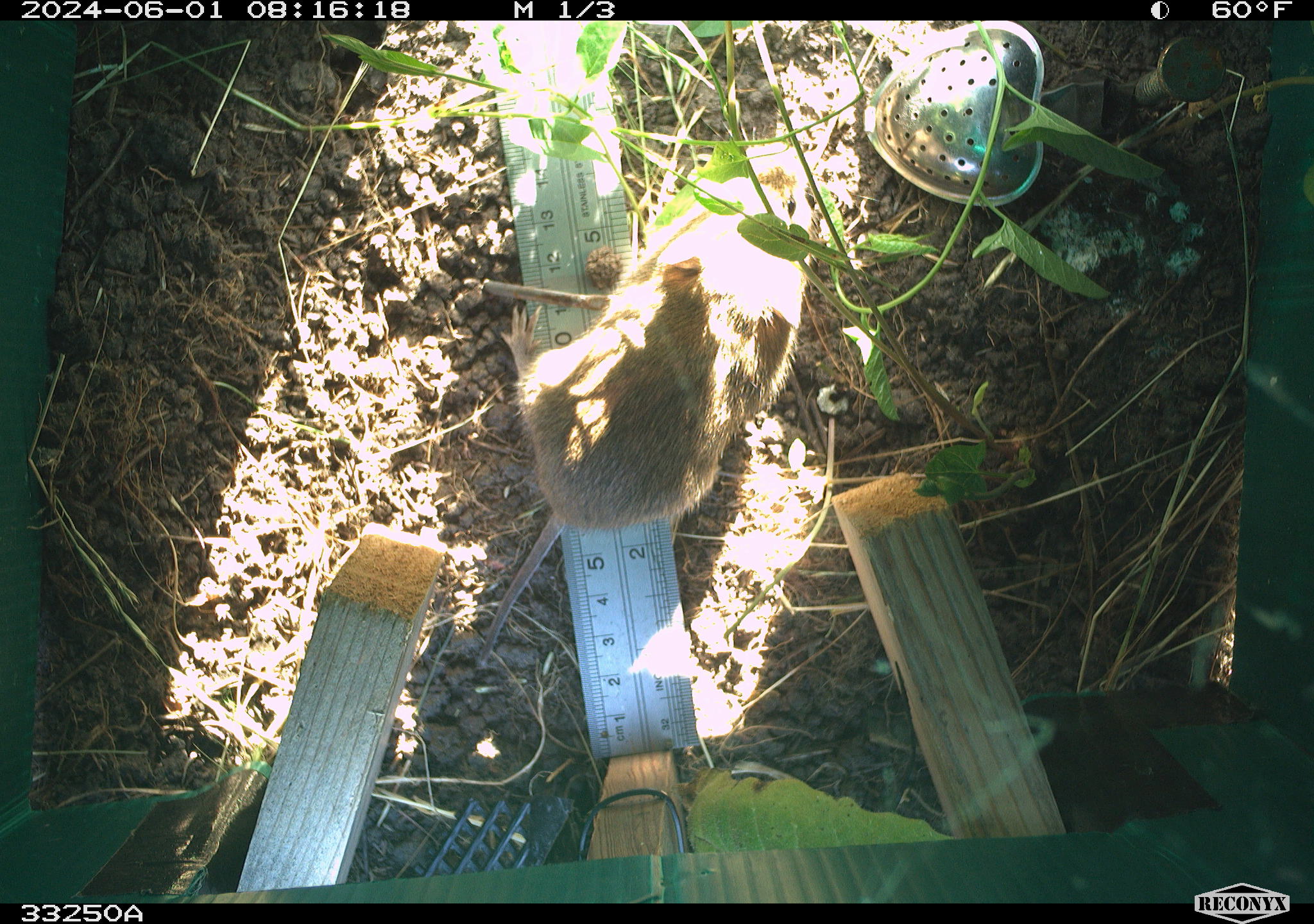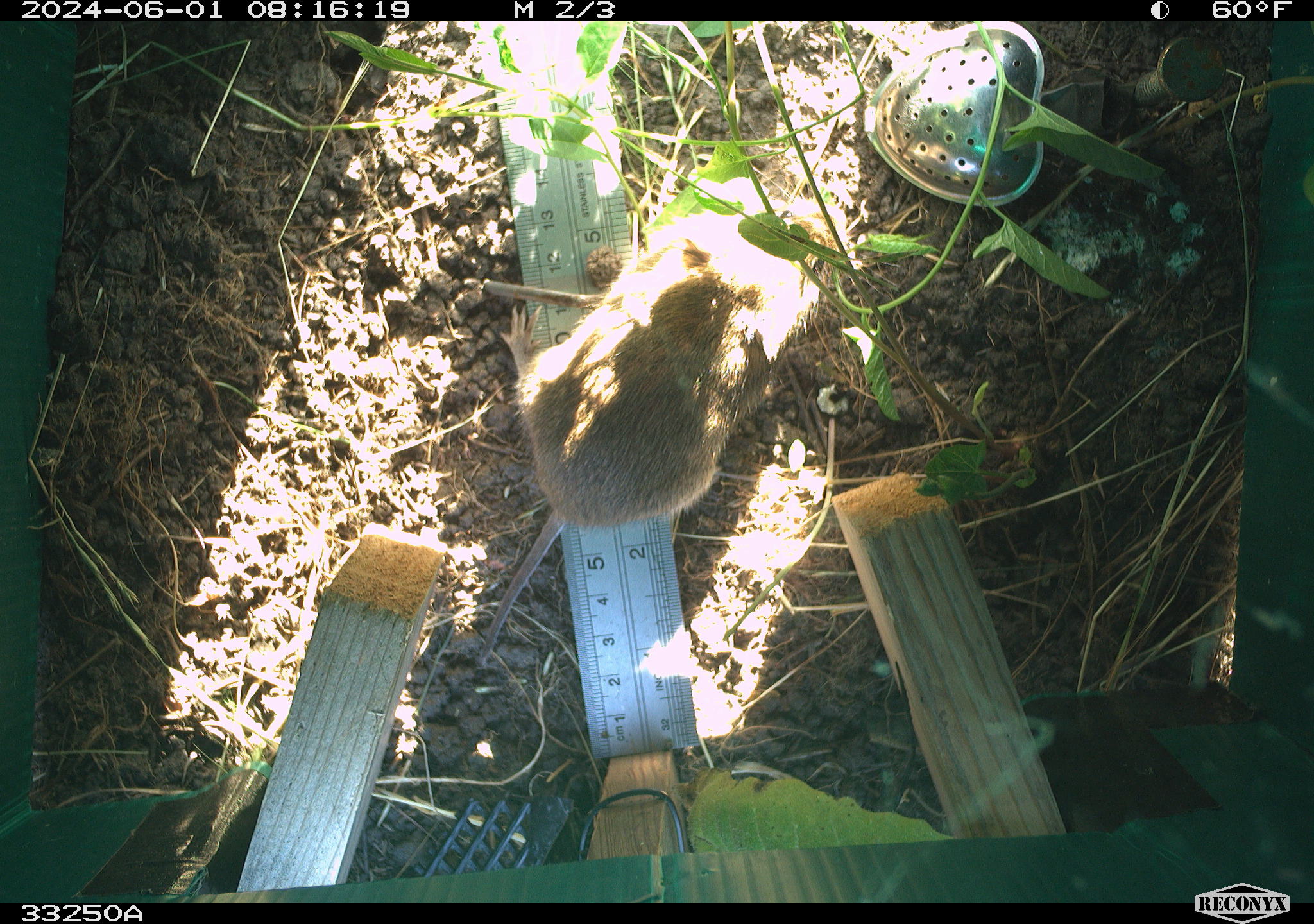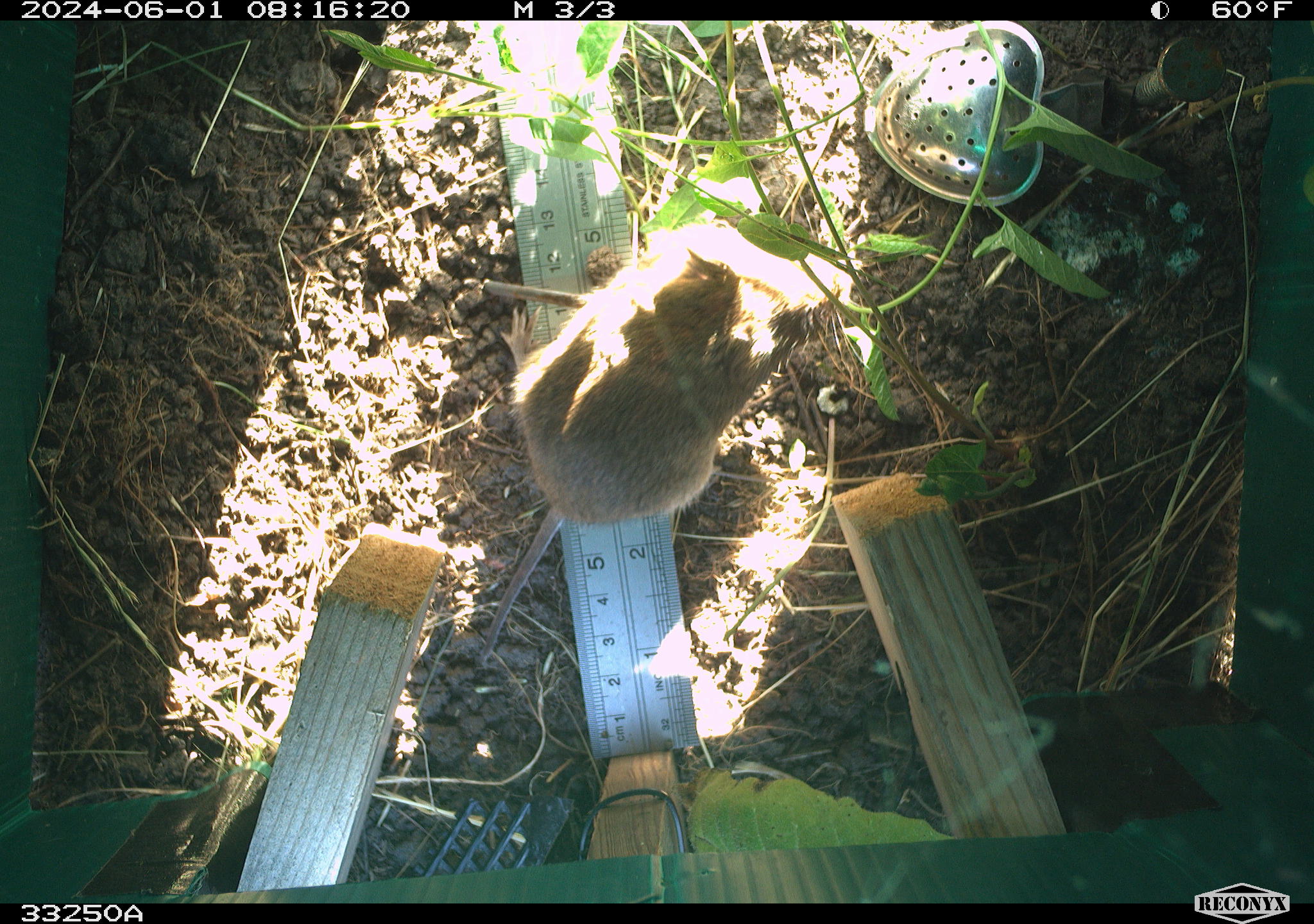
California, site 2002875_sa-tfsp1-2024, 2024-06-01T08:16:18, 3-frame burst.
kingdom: Animalia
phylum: Chordata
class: Mammalia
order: Rodentia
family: Cricetidae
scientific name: Arvicolinae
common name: voles, lemmings, and muskrats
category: arvicolinae subfamily